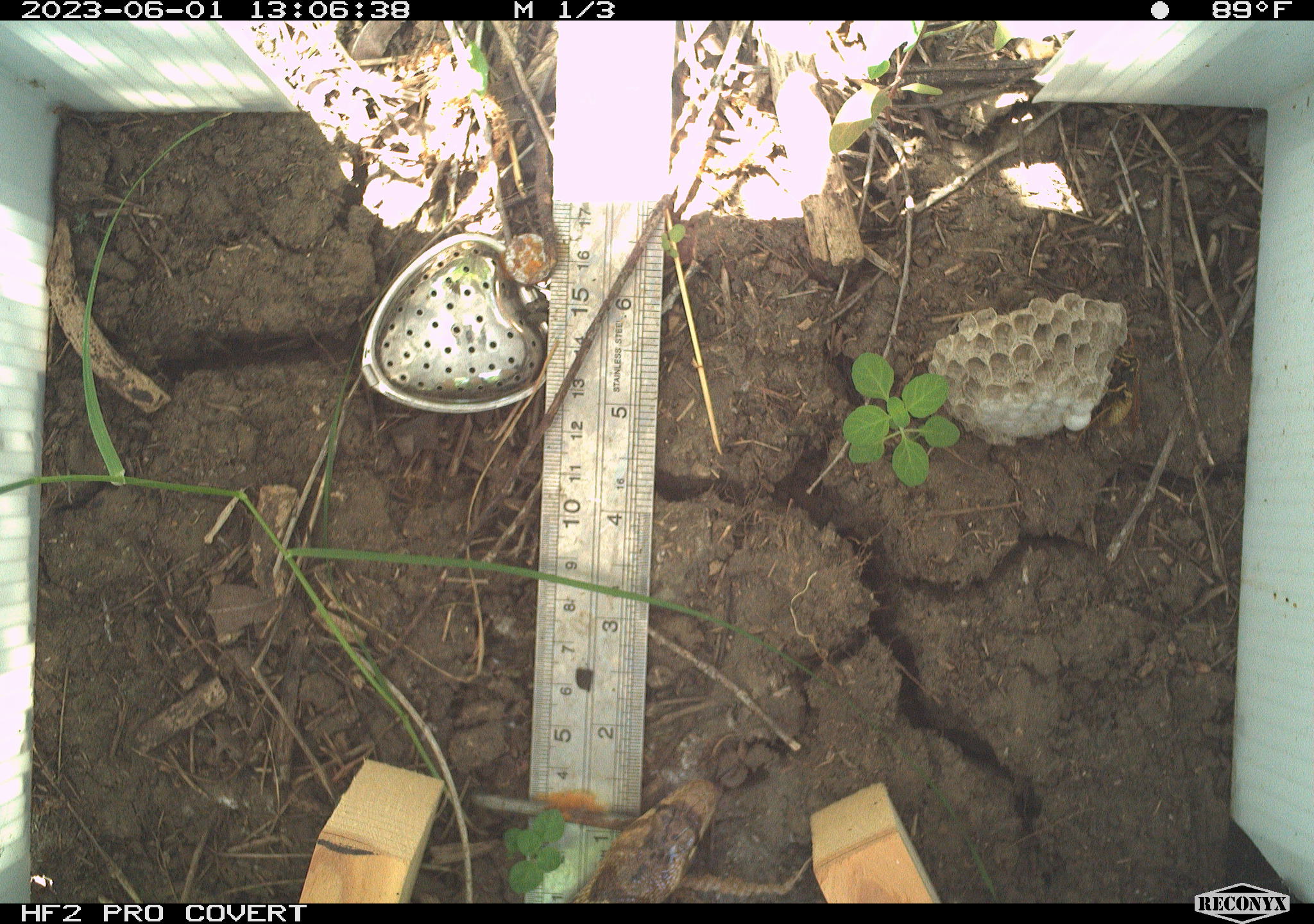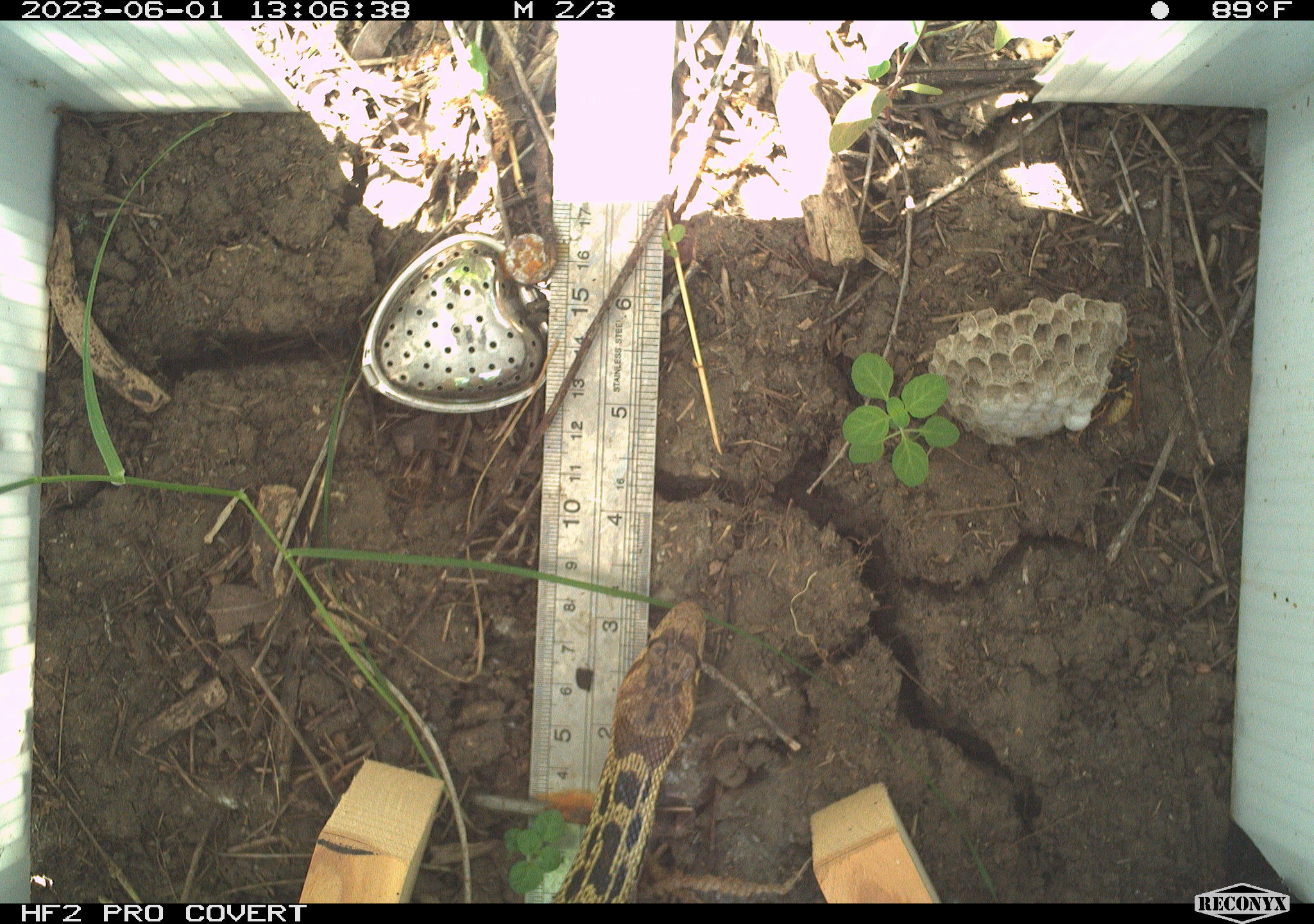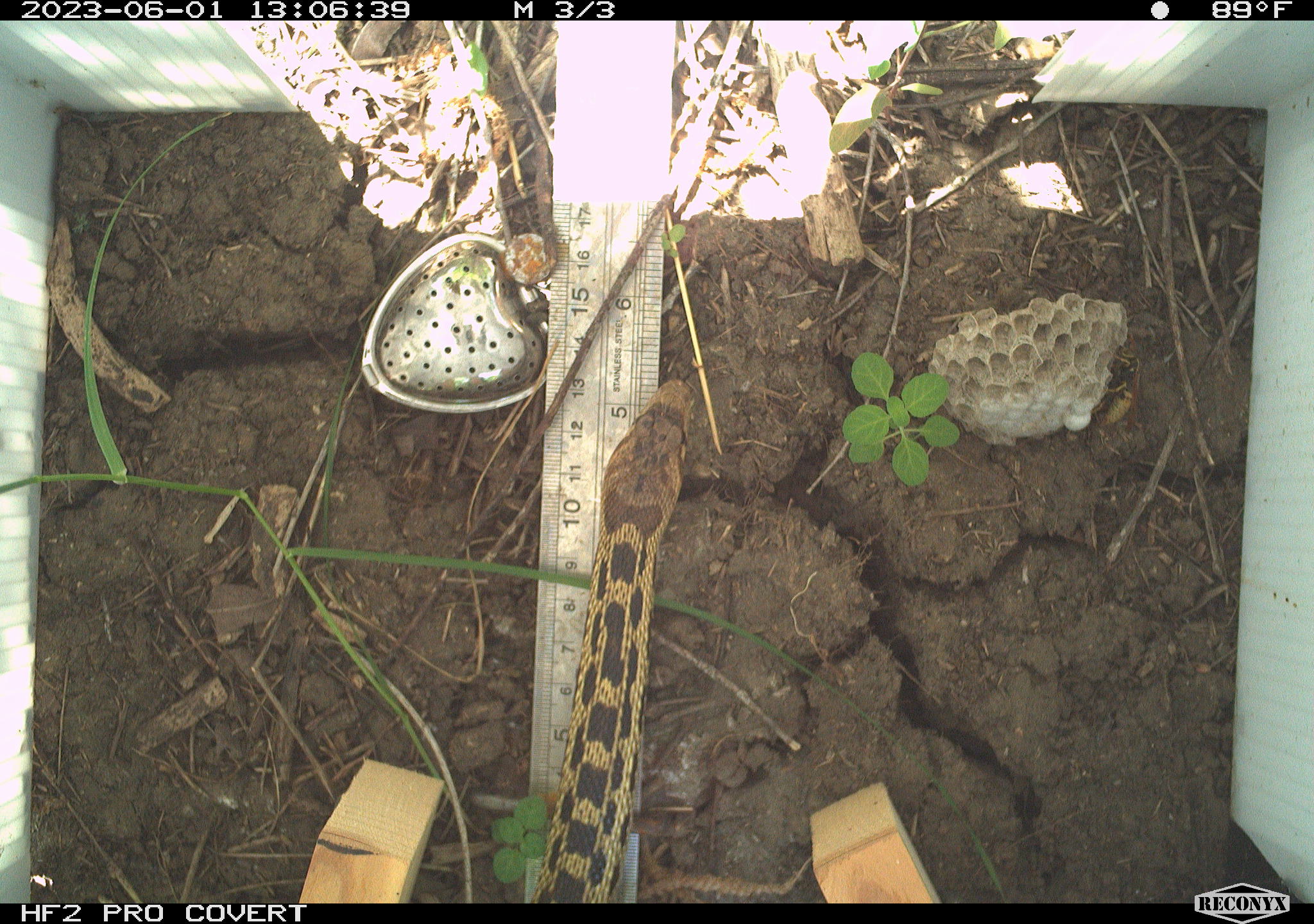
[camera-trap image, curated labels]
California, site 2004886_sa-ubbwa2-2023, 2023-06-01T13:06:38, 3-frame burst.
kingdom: Animalia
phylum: Chordata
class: Reptilia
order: Squamata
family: Colubridae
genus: Pituophis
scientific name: Pituophis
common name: bullsnakes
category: pituophis species